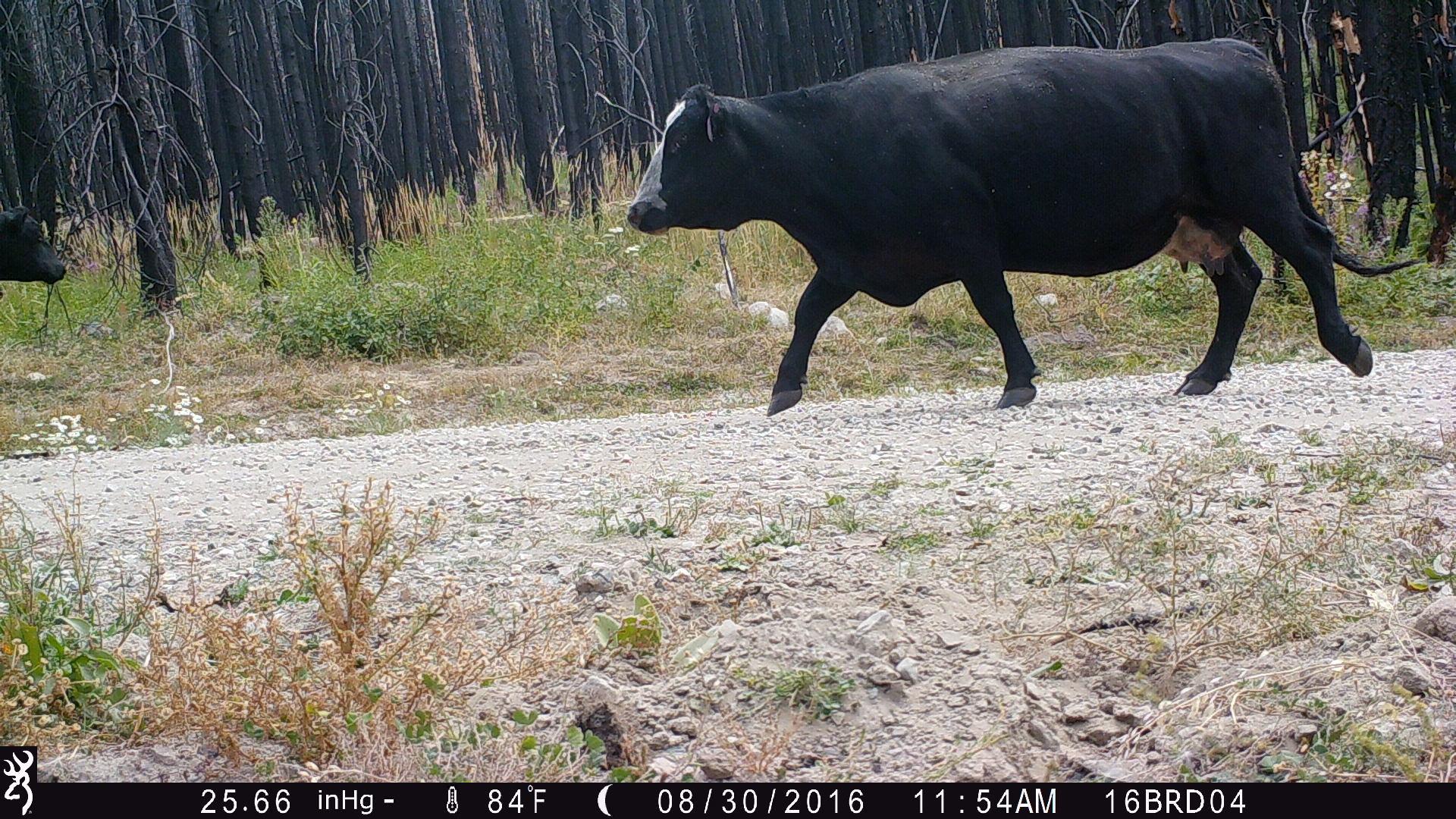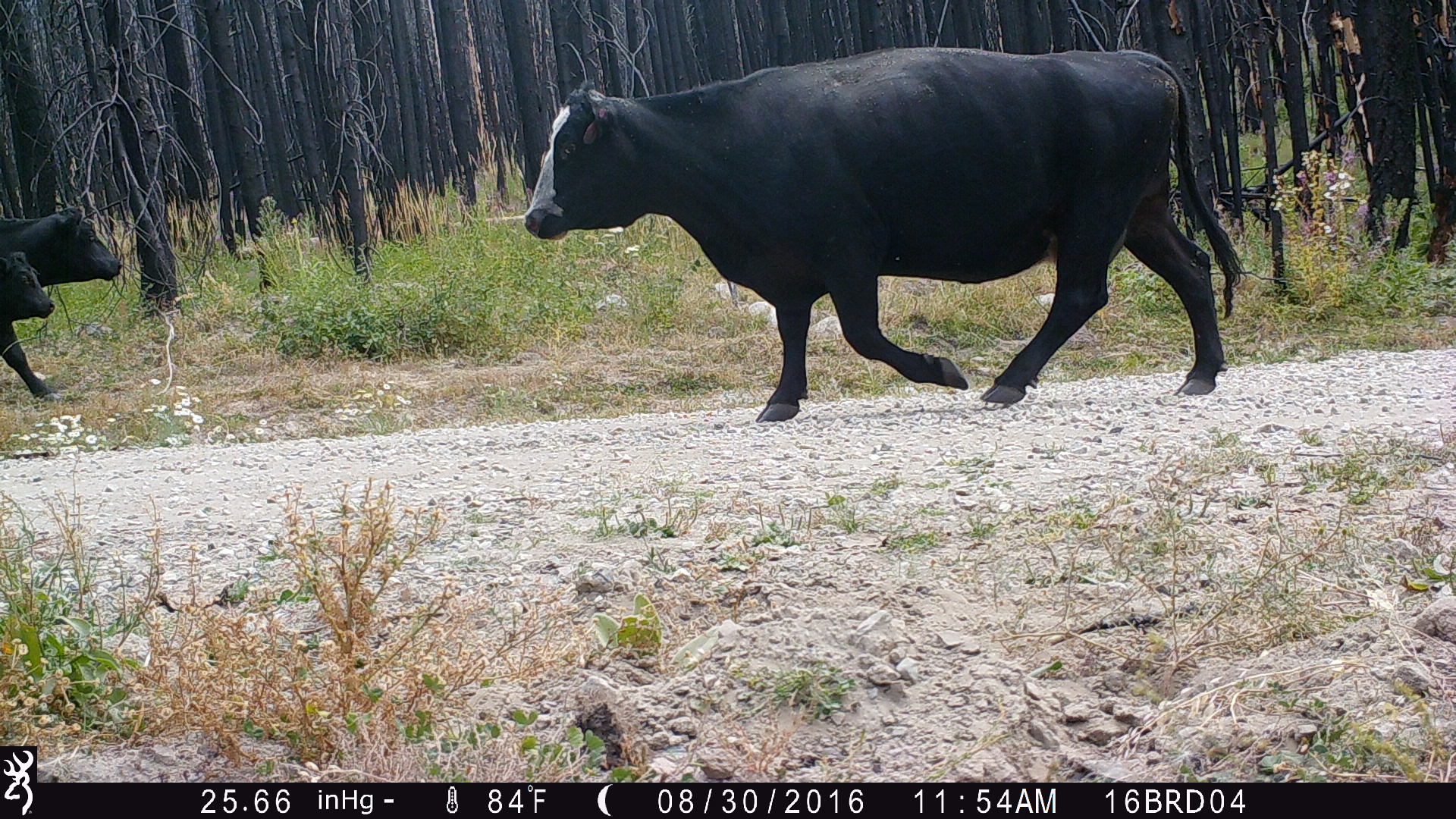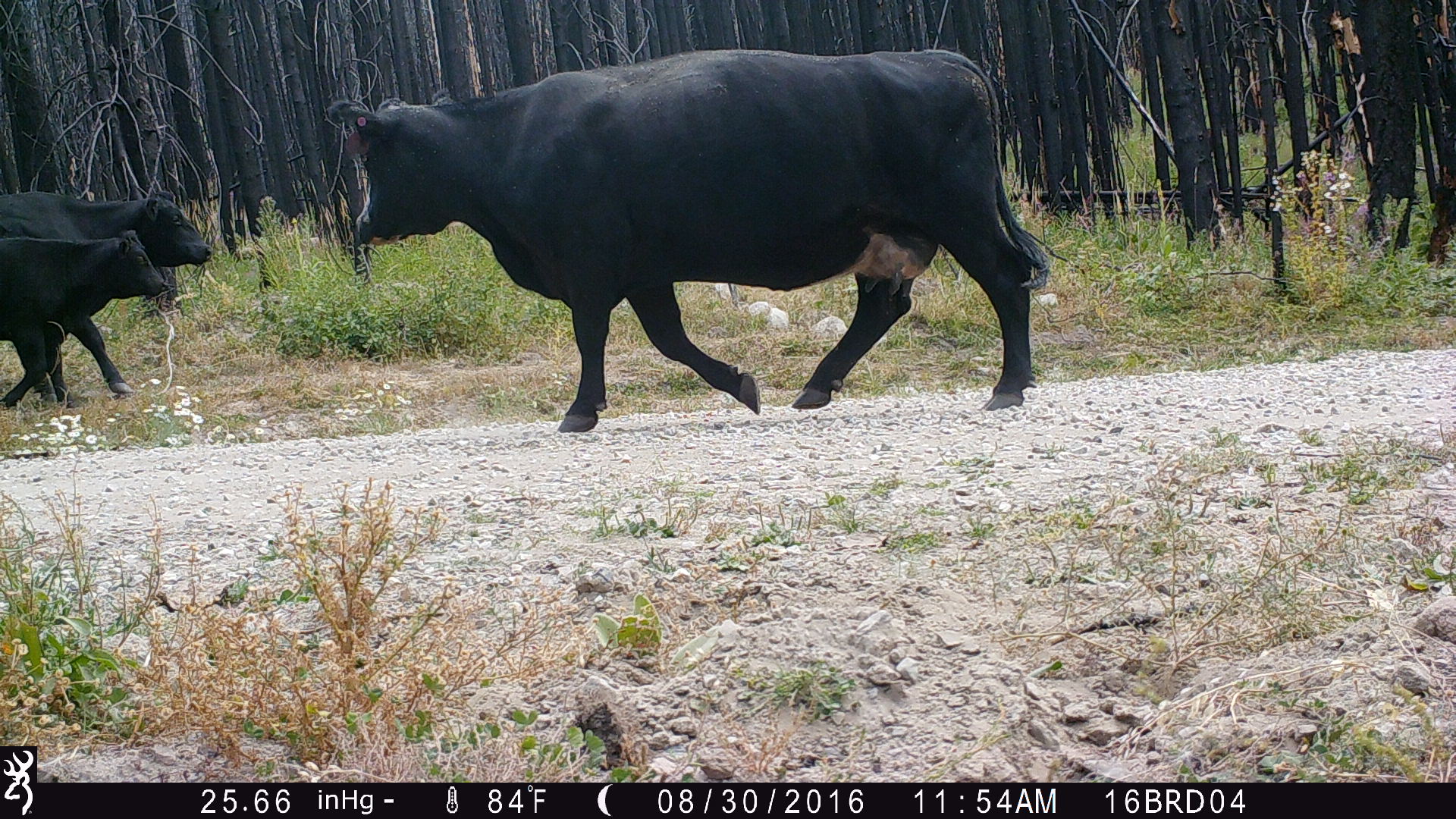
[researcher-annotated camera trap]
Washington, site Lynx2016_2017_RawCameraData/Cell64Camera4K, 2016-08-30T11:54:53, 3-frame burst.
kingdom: Animalia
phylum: Chordata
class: Mammalia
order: Artiodactyla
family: Bovidae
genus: Bos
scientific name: Bos taurus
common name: domestic cattle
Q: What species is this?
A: Domestic cattle (Bos taurus).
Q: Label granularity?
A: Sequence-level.